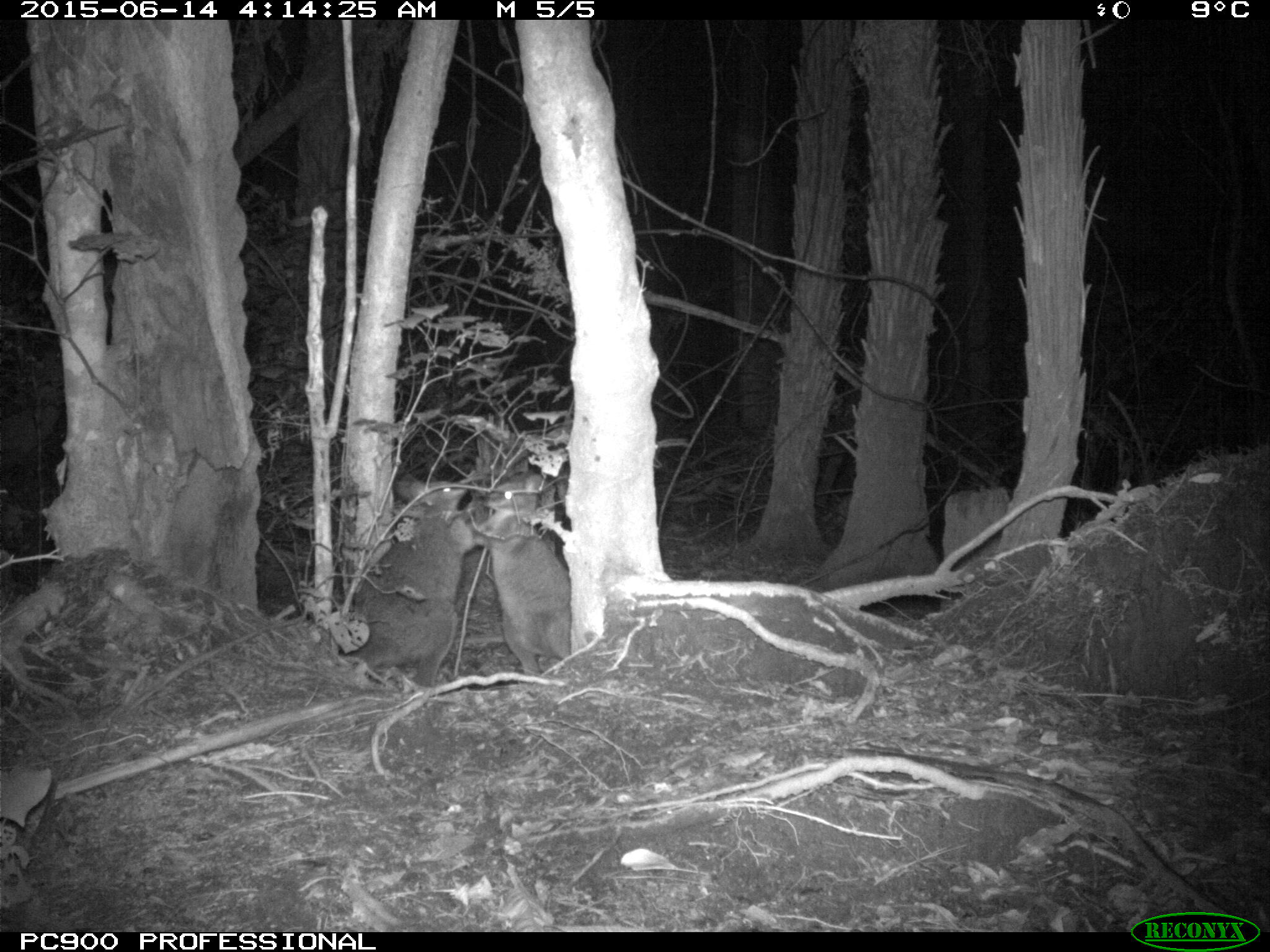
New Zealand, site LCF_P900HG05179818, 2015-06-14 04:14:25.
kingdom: Animalia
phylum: Chordata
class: Mammalia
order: Diprotodontia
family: Macropodidae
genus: Notamacropus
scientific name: Notamacropus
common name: wallaby